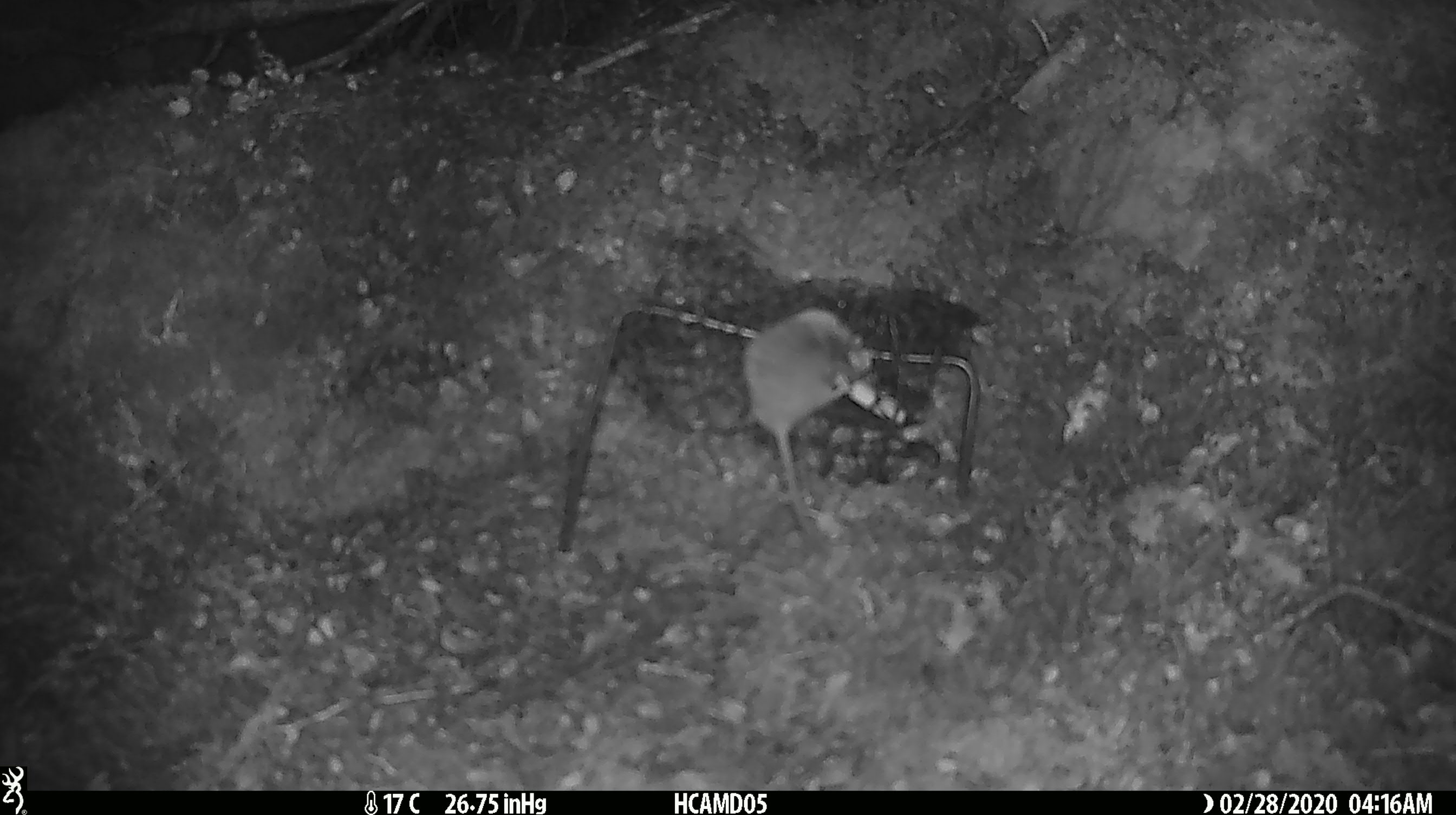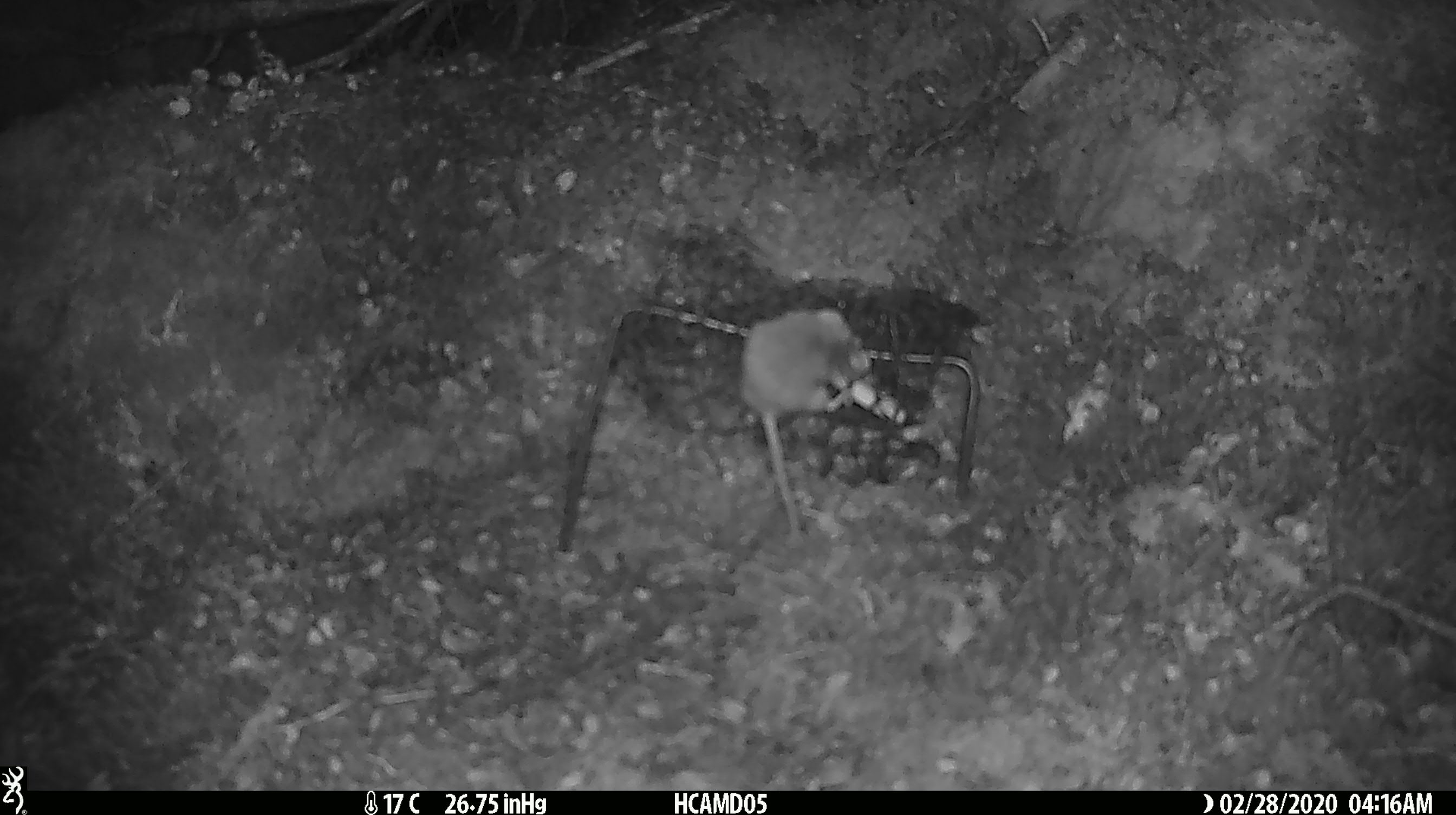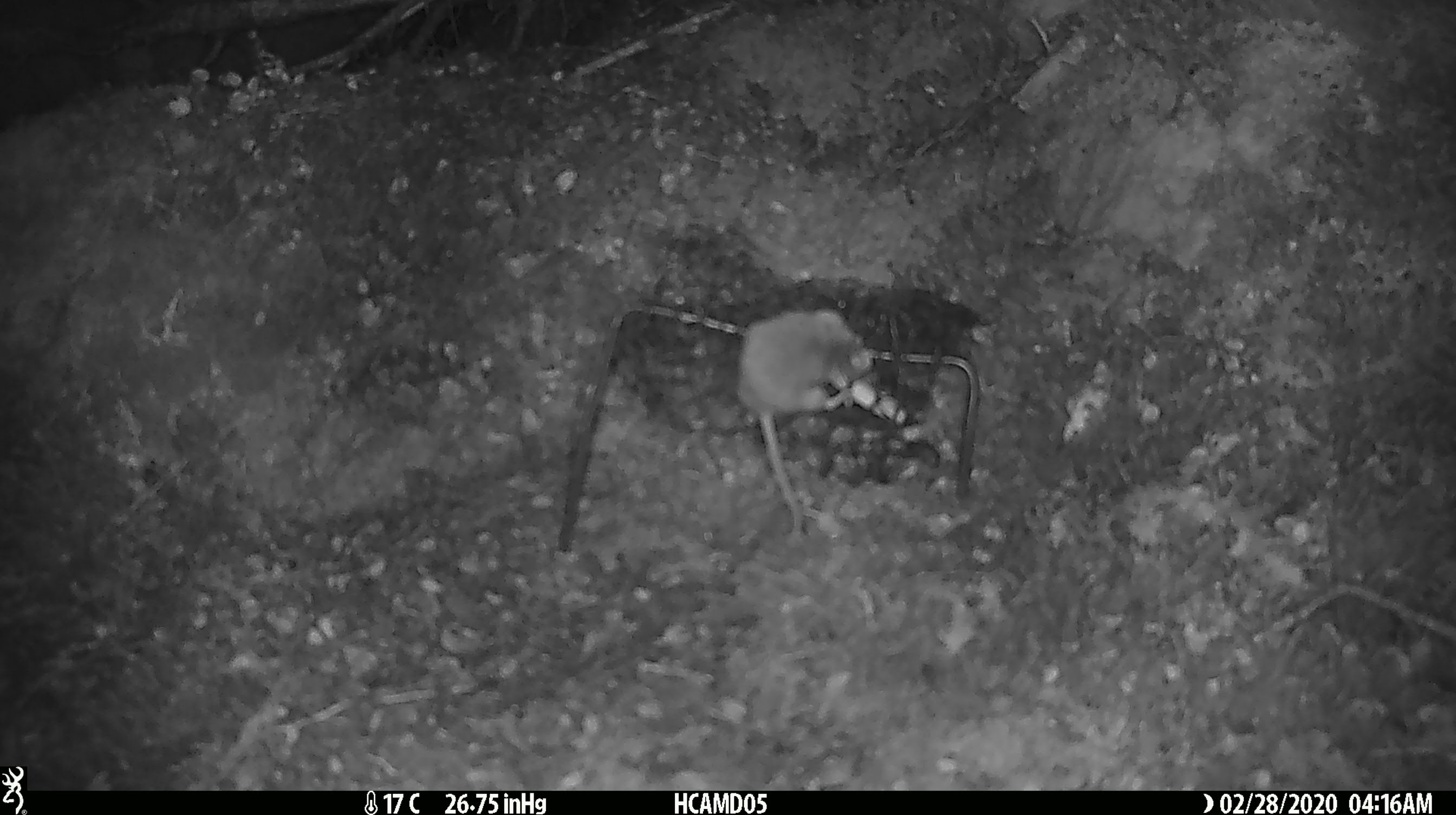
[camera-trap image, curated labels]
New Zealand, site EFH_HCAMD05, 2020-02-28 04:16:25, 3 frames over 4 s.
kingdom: Animalia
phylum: Chordata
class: Mammalia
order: Rodentia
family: Muridae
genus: Mus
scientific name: Mus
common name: mouse